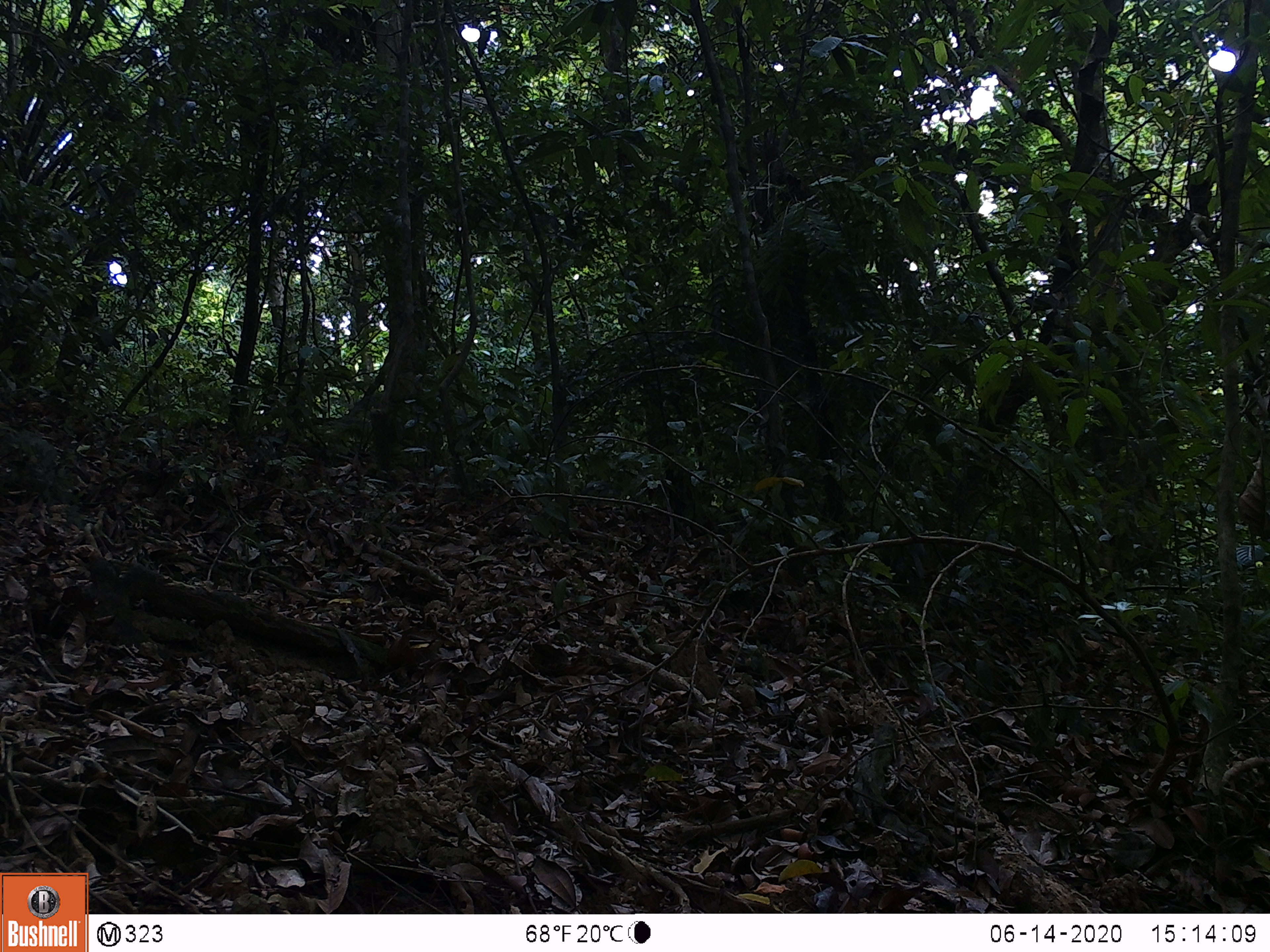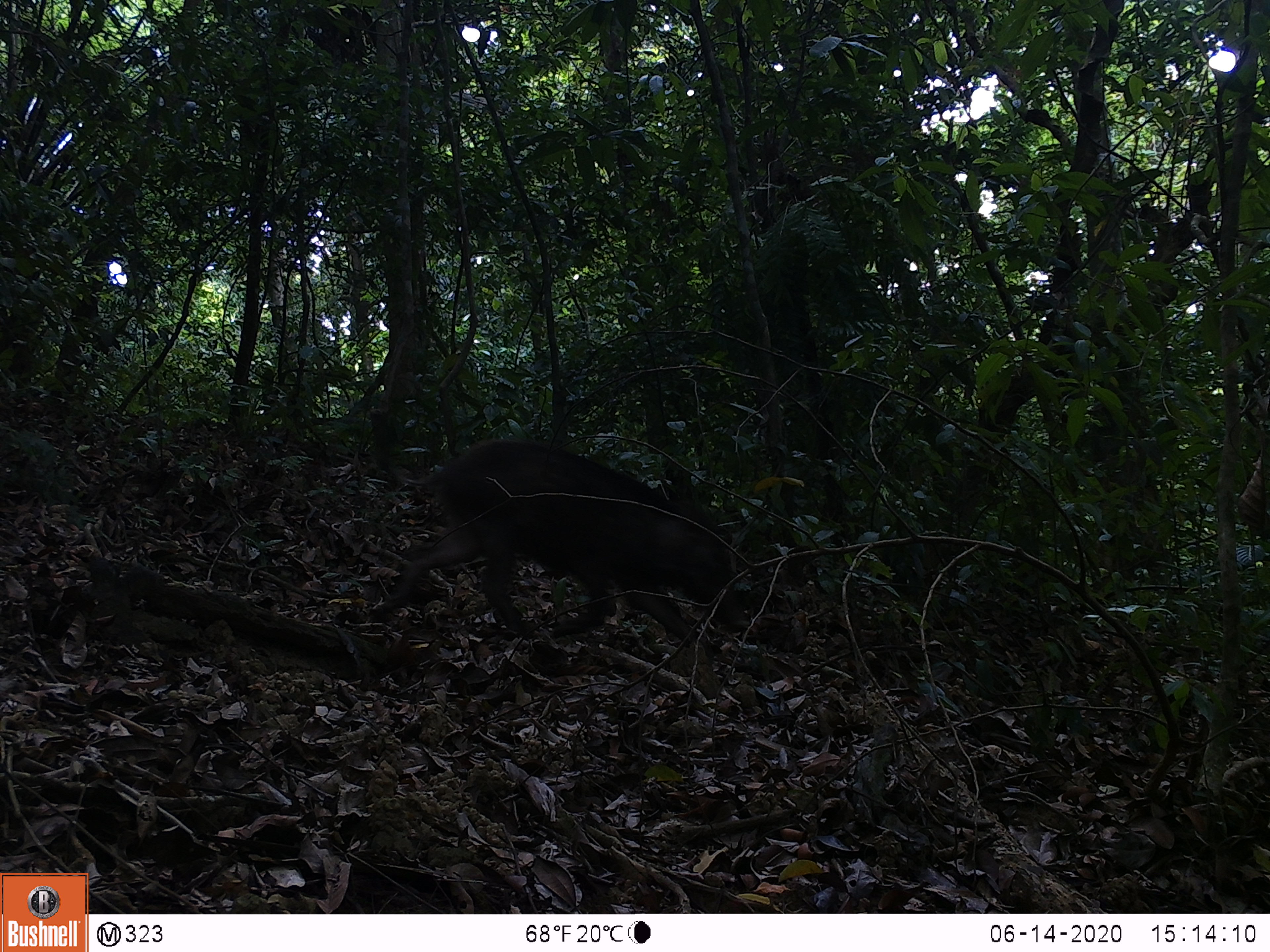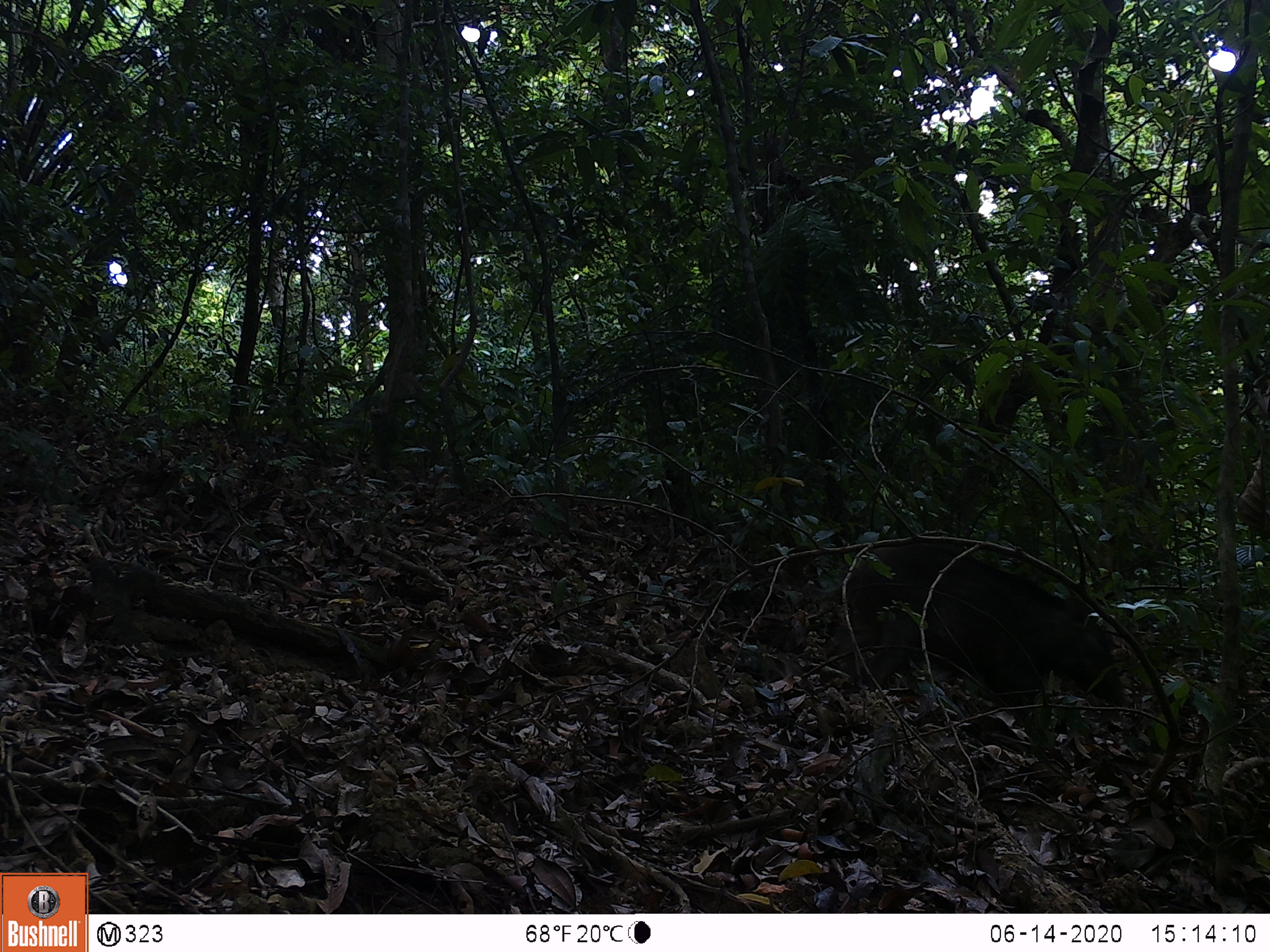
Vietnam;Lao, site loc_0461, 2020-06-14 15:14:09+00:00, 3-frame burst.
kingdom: Animalia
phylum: Chordata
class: Mammalia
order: Artiodactyla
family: Suidae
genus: Sus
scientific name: Sus scrofa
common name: eurasian wild pig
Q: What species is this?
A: Eurasian wild pig (Sus scrofa).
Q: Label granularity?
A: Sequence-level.